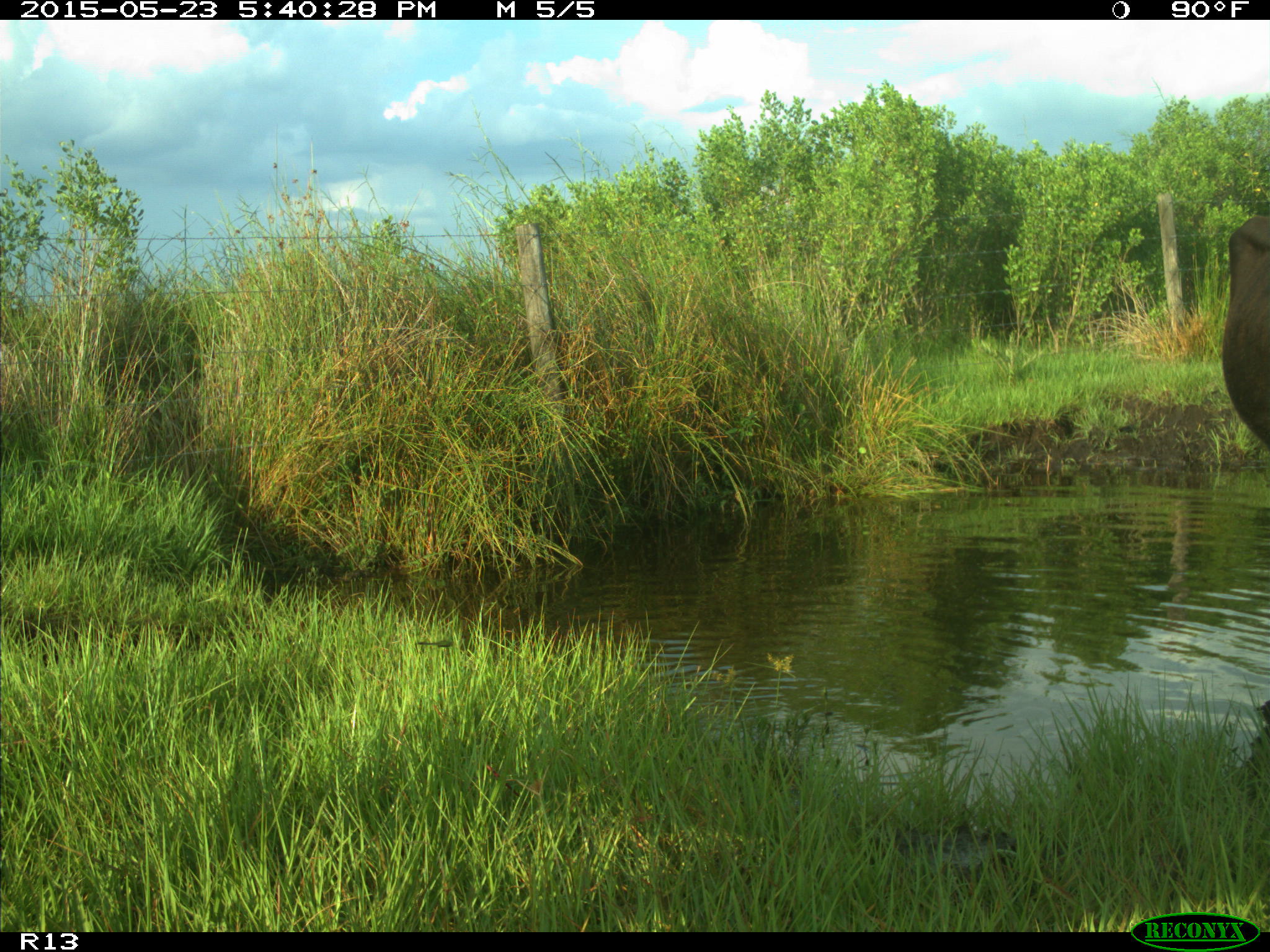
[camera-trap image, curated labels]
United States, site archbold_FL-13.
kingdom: Animalia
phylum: Chordata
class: Mammalia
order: Artiodactyla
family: Bovidae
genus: Bos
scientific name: Bos taurus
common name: domestic cow